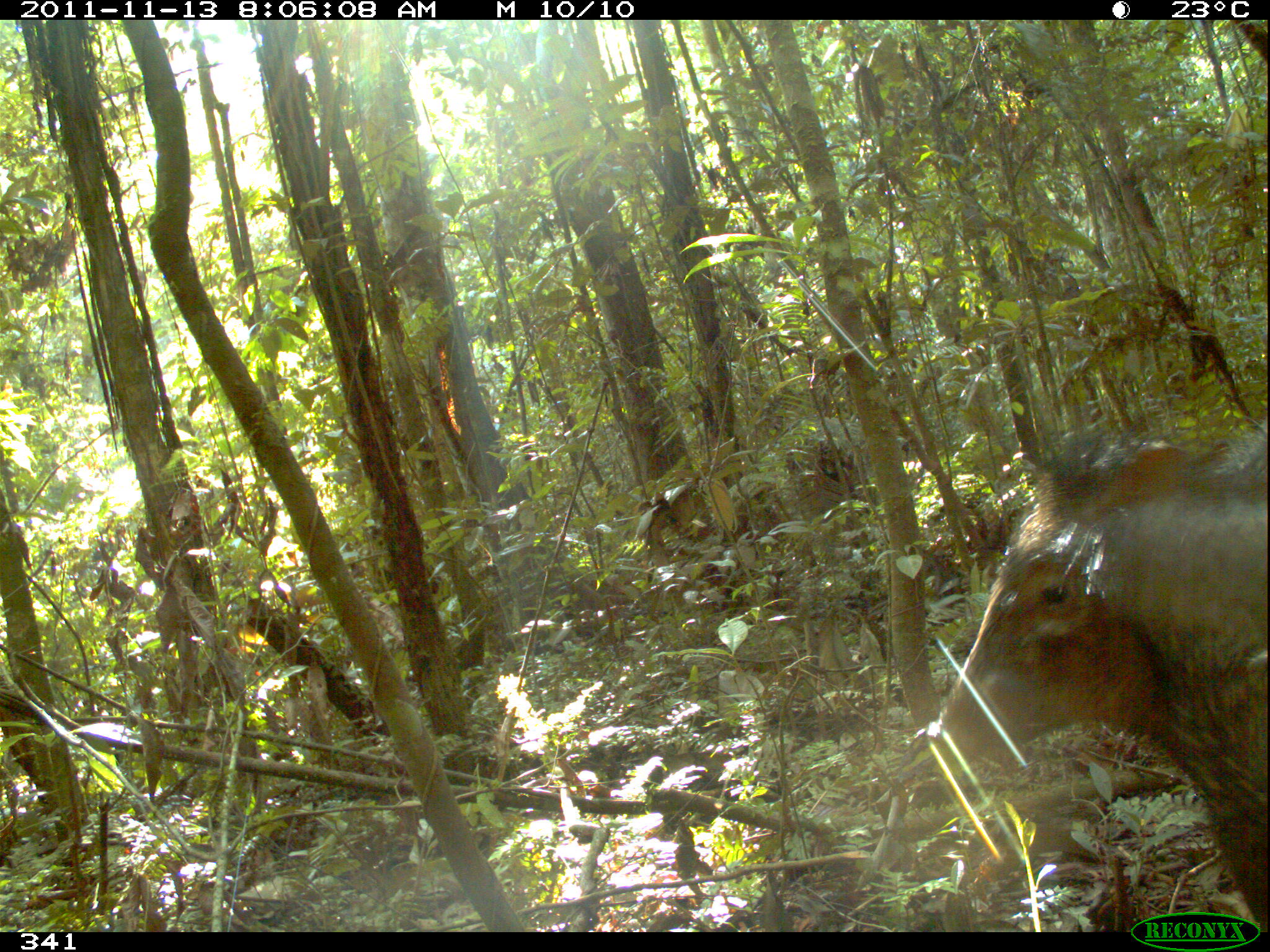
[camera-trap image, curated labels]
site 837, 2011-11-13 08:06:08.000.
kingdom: Animalia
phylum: Chordata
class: Mammalia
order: Artiodactyla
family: Tayassuidae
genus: Pecari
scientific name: Pecari tajacu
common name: collared peccary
Pecari tajacu (collared peccary).